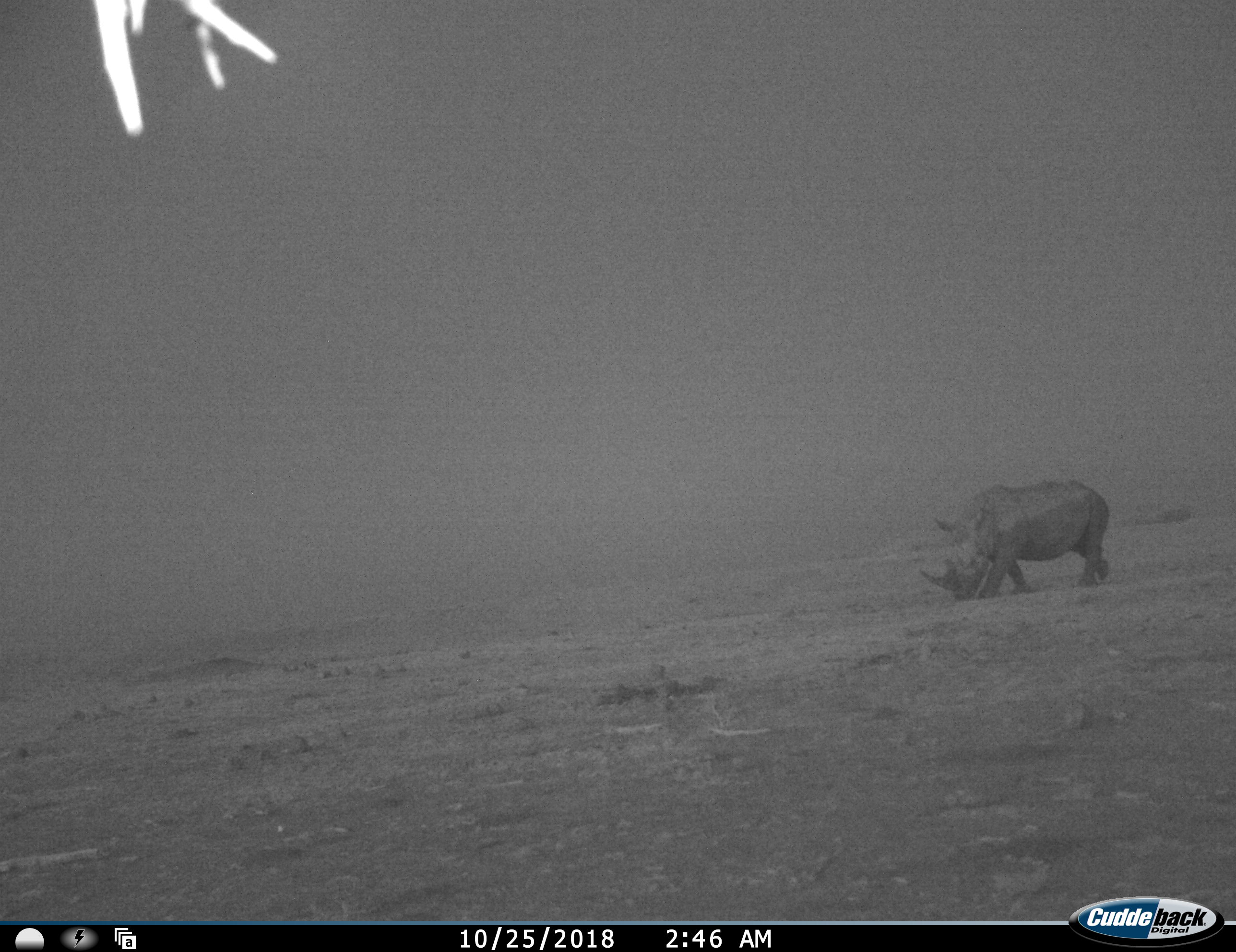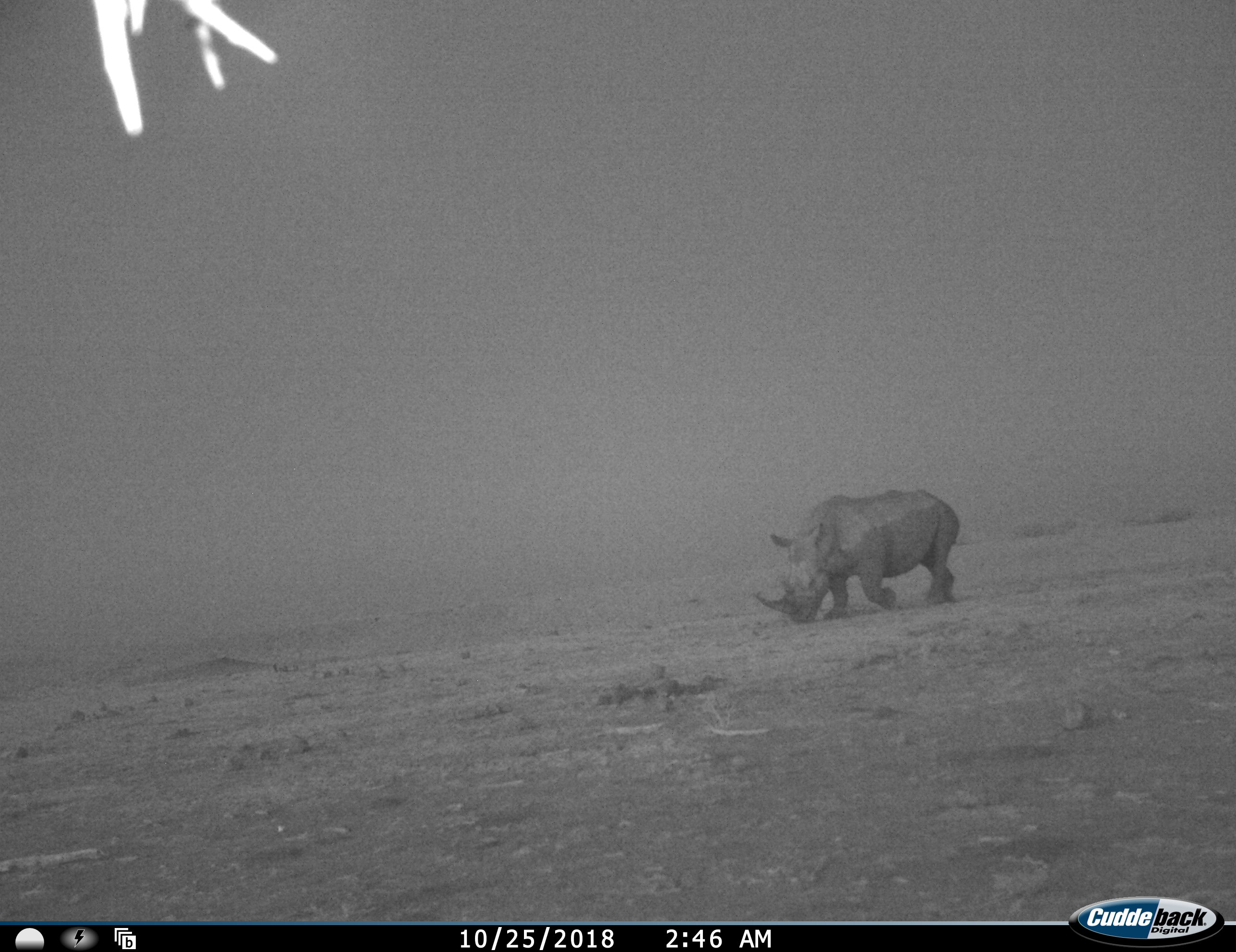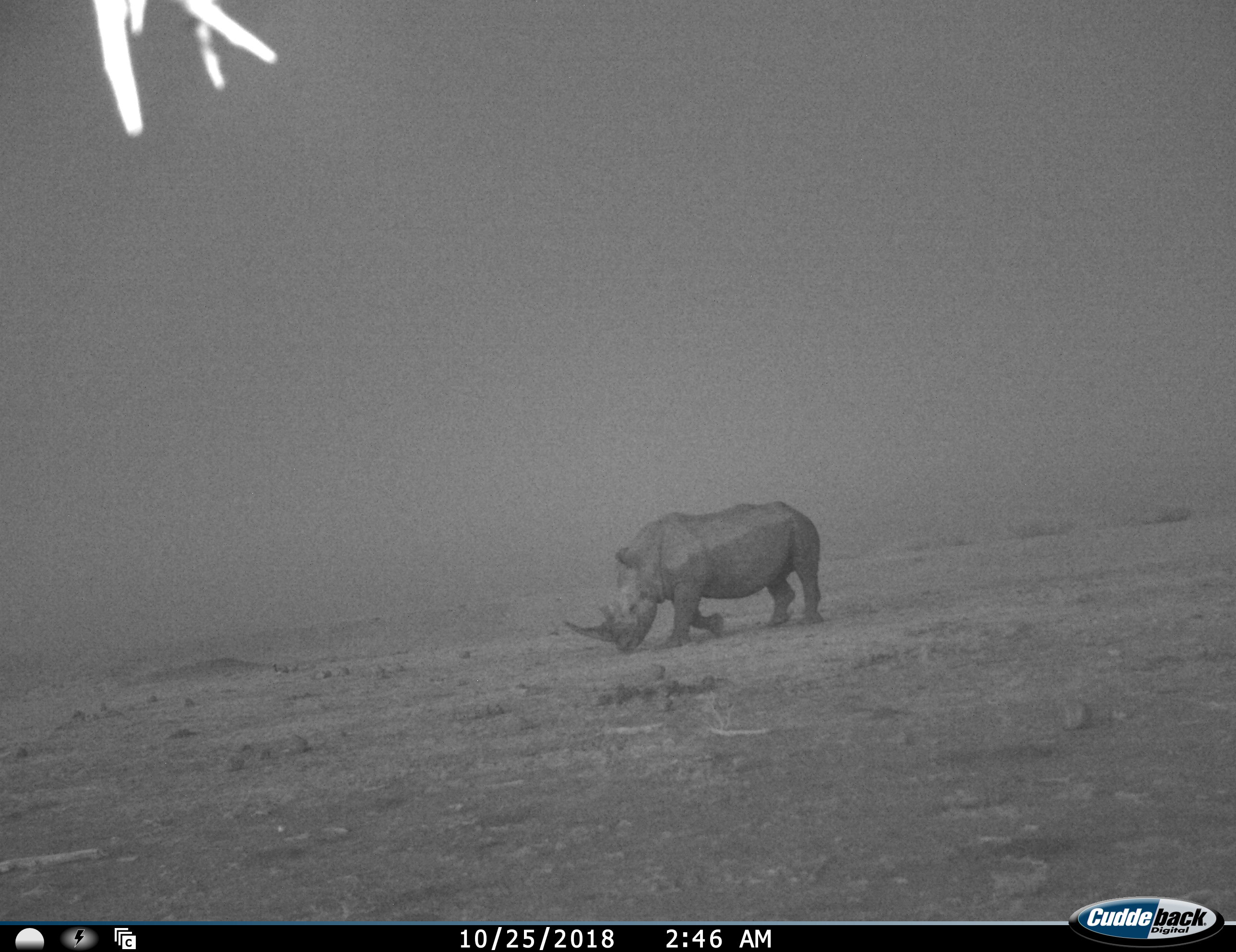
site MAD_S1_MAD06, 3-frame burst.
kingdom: Animalia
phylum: Chordata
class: Mammalia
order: Perissodactyla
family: Rhinocerotidae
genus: Ceratotherium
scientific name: Ceratotherium simum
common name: white rhinoceros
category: rhinoceroswhite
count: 1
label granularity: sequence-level